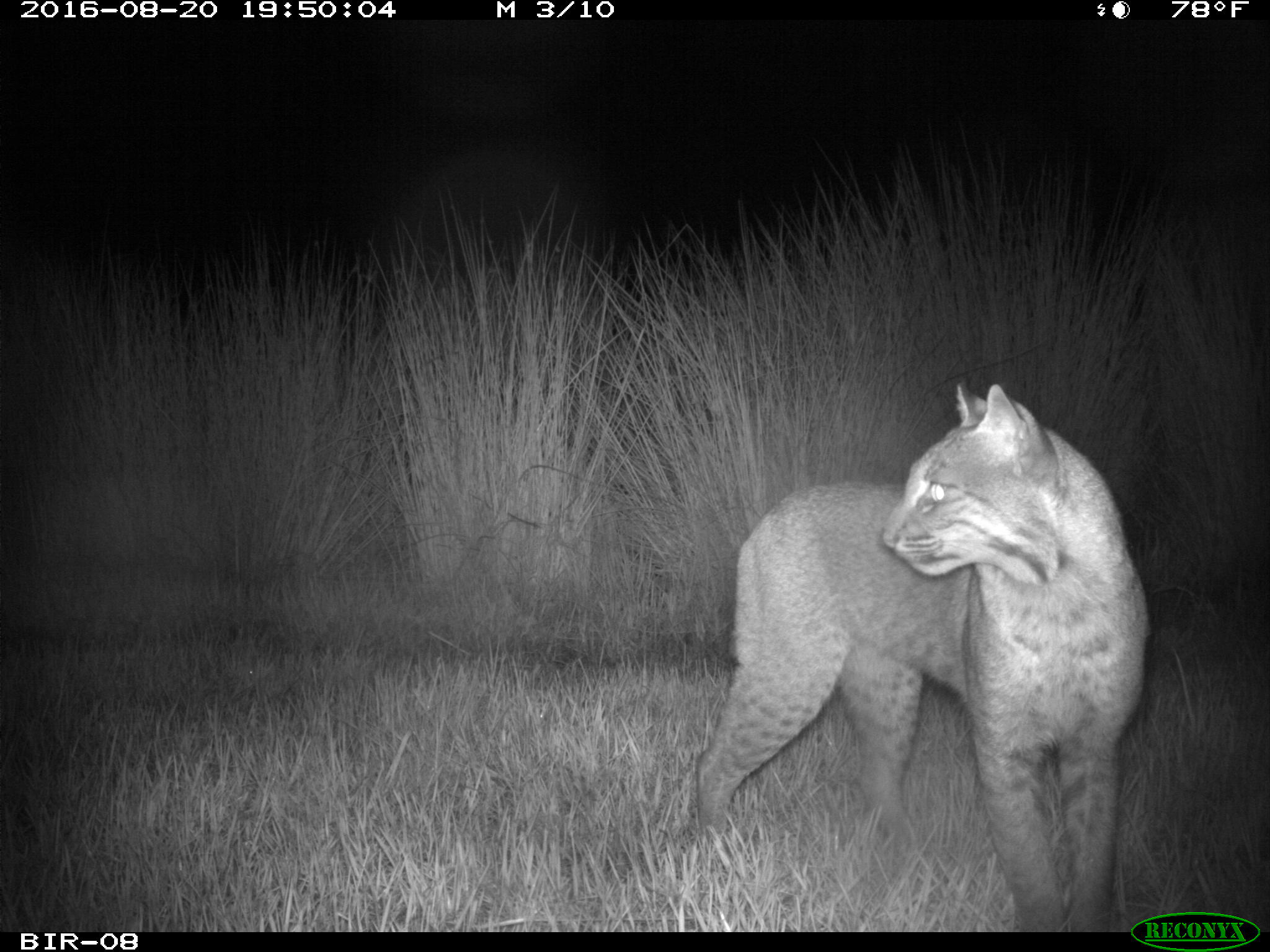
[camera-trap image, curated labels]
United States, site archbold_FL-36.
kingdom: Animalia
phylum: Chordata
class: Mammalia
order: Carnivora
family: Felidae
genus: Lynx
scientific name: Lynx rufus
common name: bobcat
Lynx rufus (bobcat).